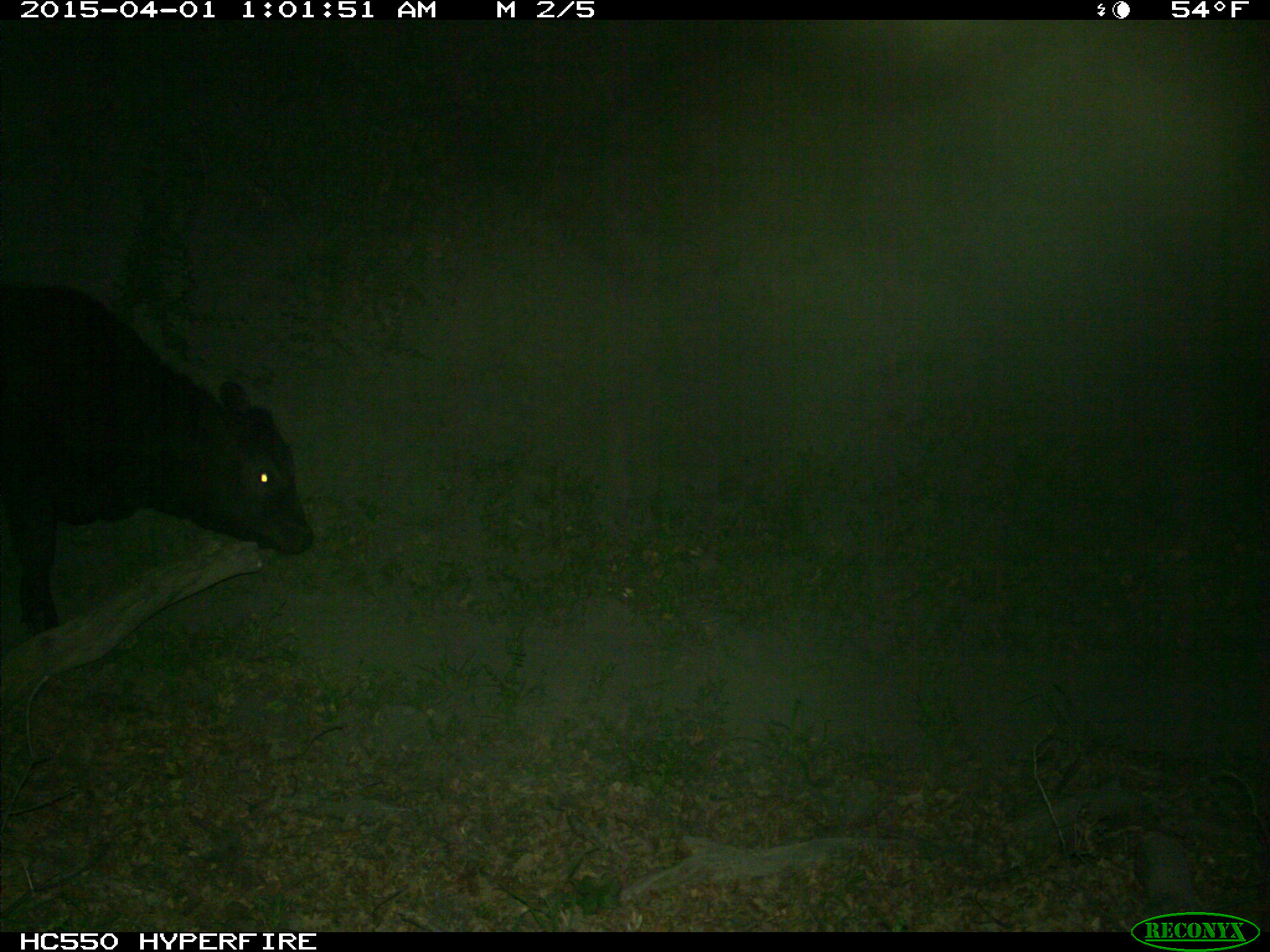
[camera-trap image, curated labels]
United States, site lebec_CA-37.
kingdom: Animalia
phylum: Chordata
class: Mammalia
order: Artiodactyla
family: Bovidae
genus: Bos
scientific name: Bos taurus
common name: domestic cow